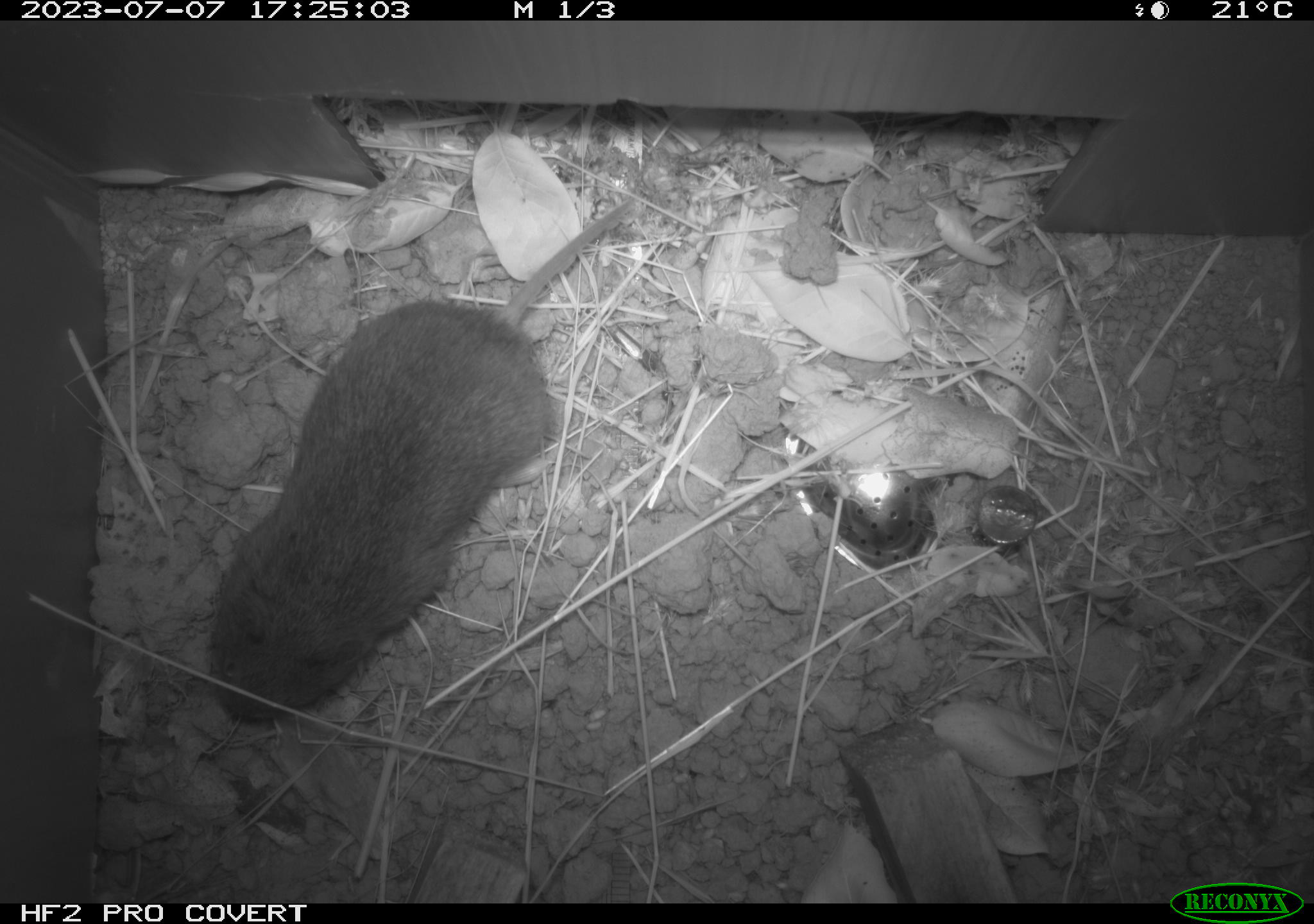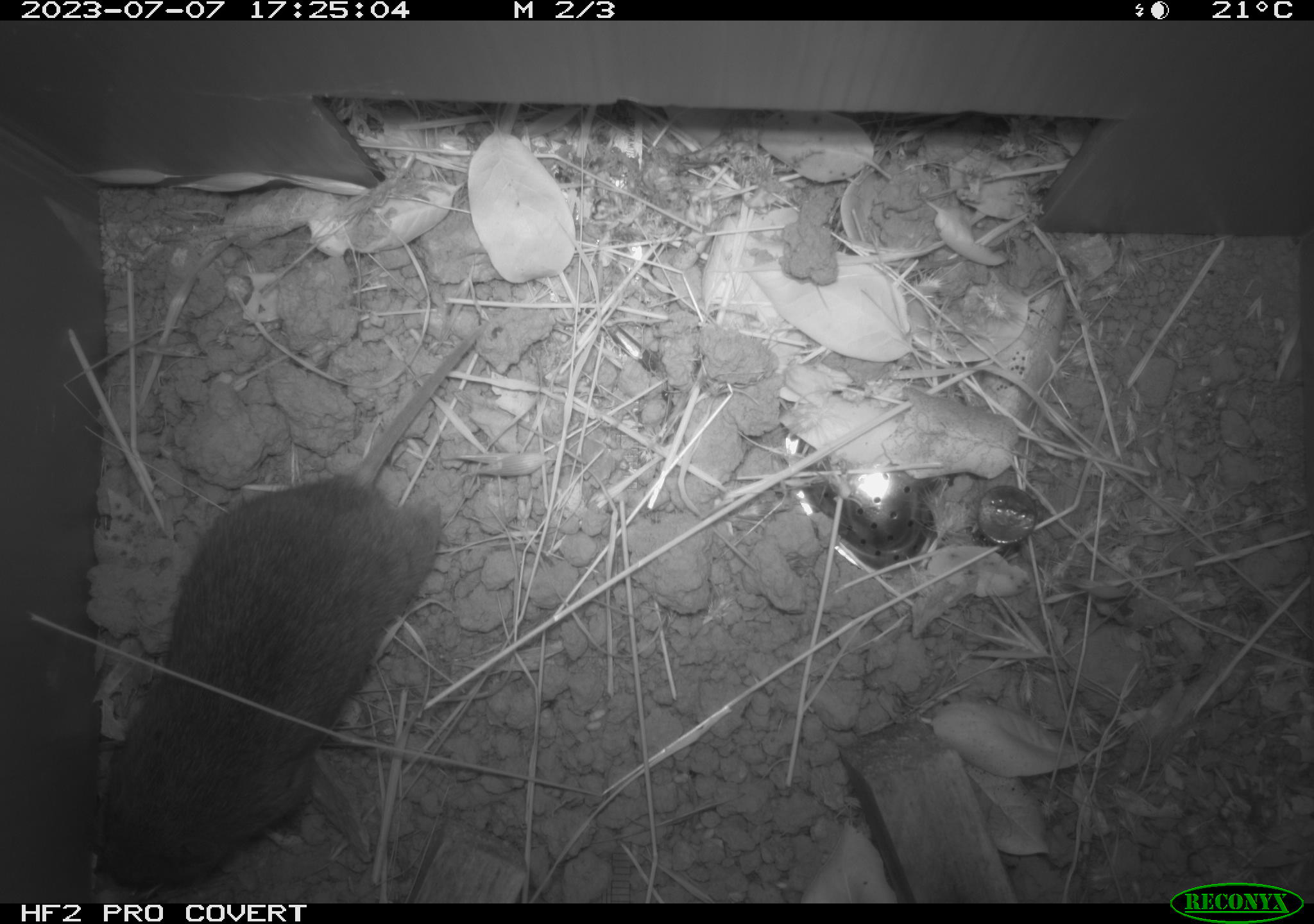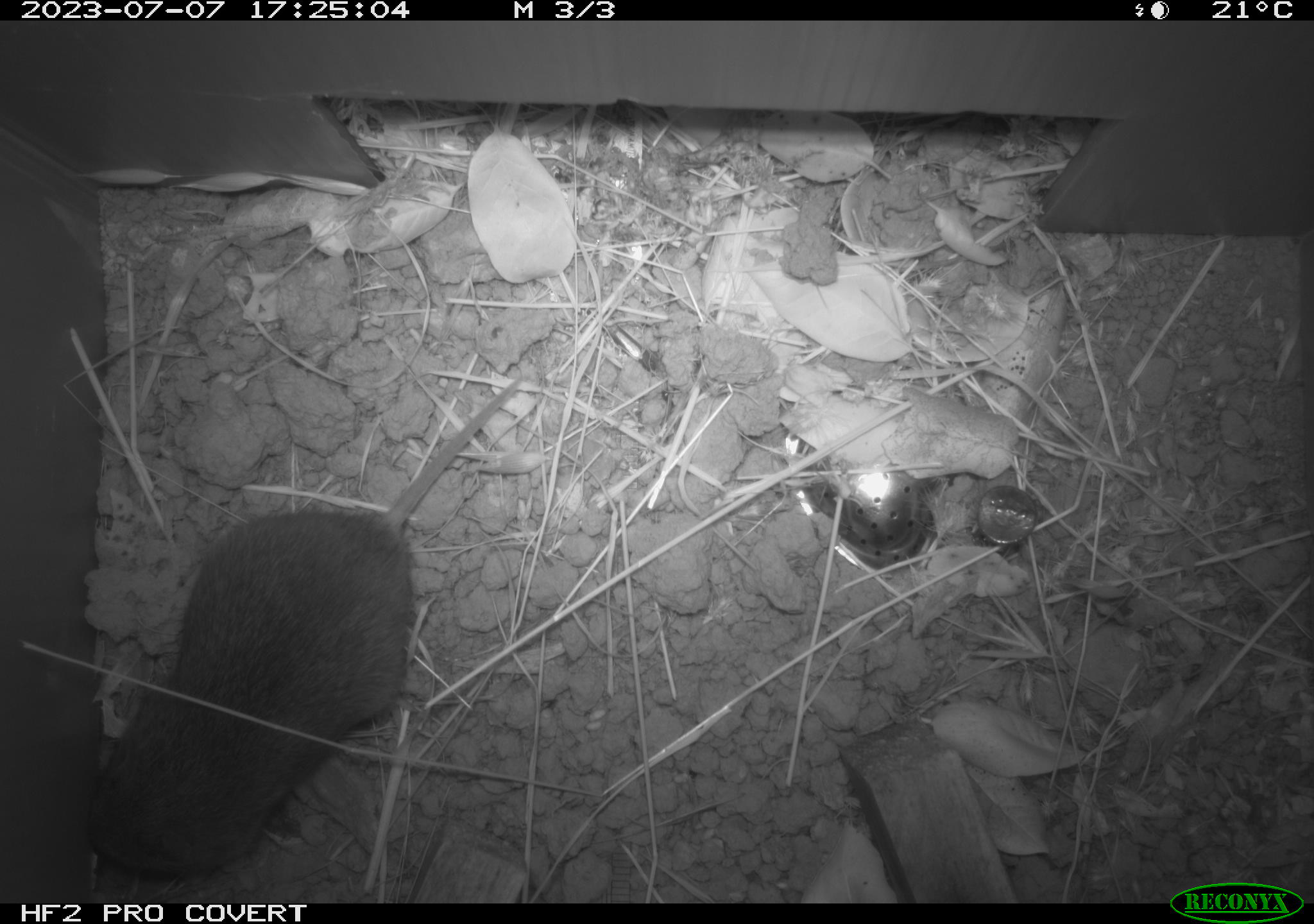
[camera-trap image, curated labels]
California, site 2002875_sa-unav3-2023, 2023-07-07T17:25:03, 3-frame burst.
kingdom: Animalia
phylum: Chordata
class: Mammalia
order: Rodentia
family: Cricetidae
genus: Microtus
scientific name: Microtus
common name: meadow vole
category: microtus species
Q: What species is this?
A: Microtus species (meadow vole) (Microtus).